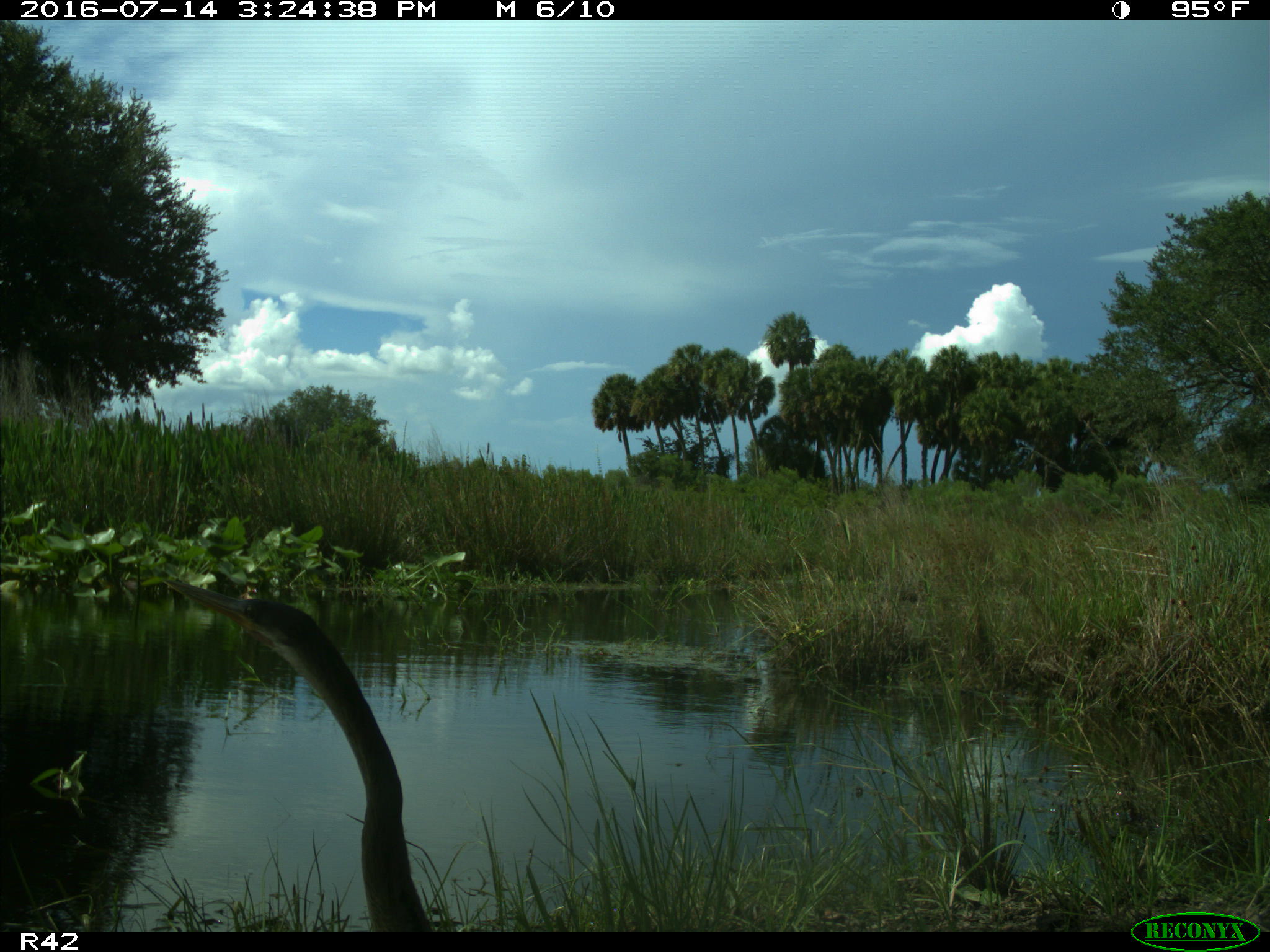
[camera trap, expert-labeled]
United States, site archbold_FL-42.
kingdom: Animalia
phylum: Chordata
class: Aves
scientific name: Aves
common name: birds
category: unidentified bird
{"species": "unidentified bird (birds) (Aves)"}